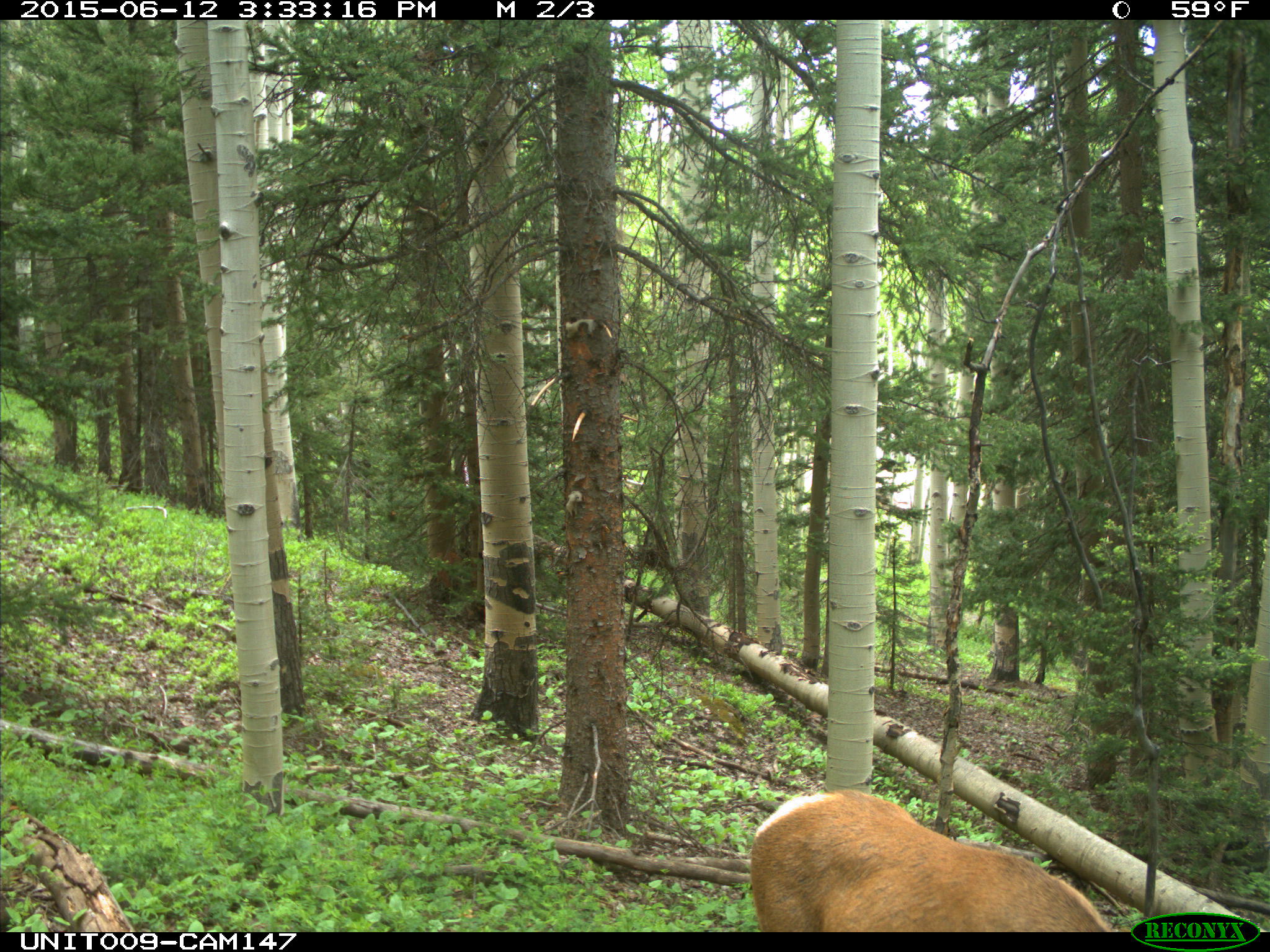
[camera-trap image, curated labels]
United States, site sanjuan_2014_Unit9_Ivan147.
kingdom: Animalia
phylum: Chordata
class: Mammalia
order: Artiodactyla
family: Cervidae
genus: Cervus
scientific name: Cervus elaphus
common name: red deer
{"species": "Cervus elaphus (red deer)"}